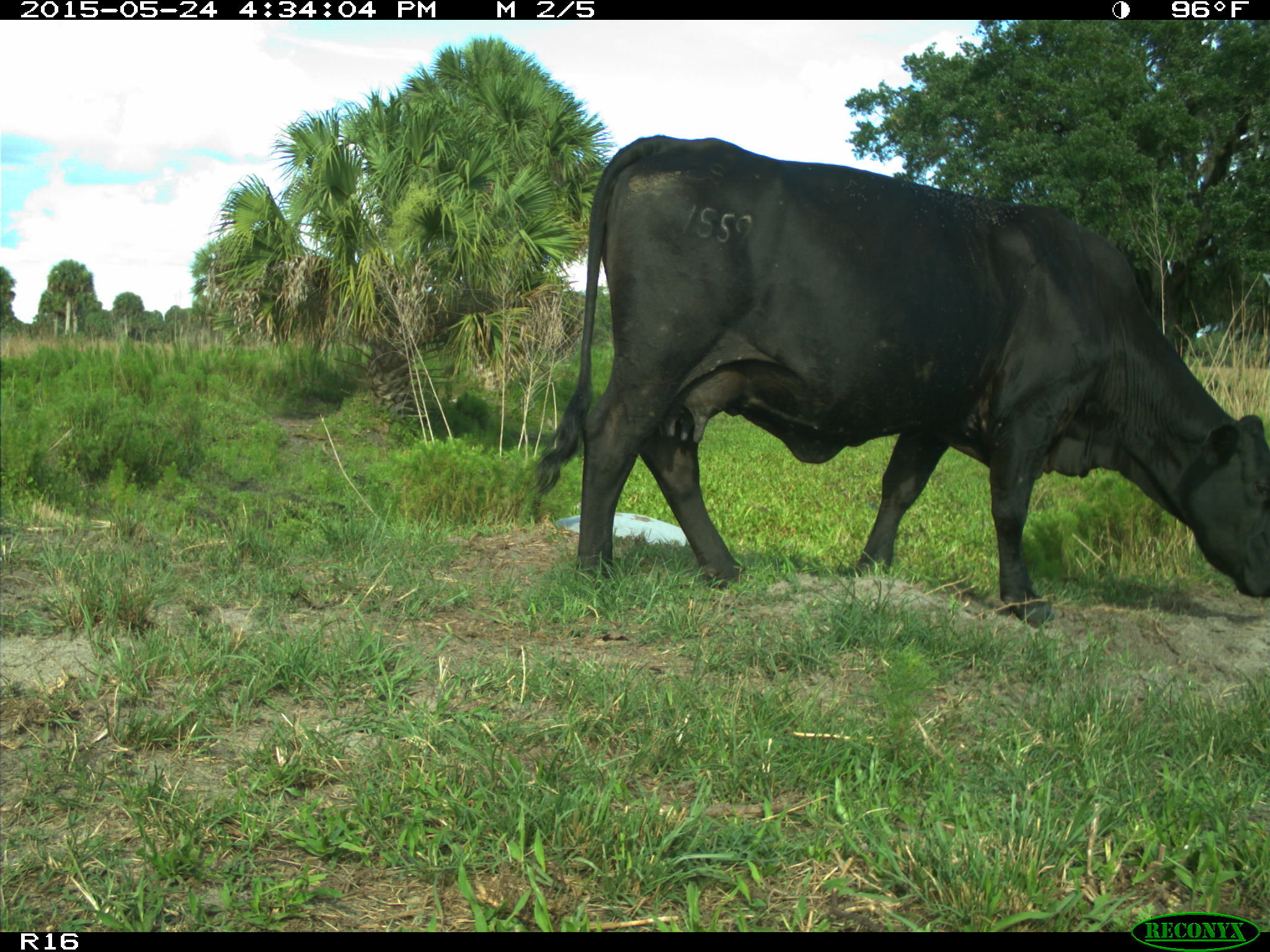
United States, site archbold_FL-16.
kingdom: Animalia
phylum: Chordata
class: Mammalia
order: Artiodactyla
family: Bovidae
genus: Bos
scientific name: Bos taurus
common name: domestic cow